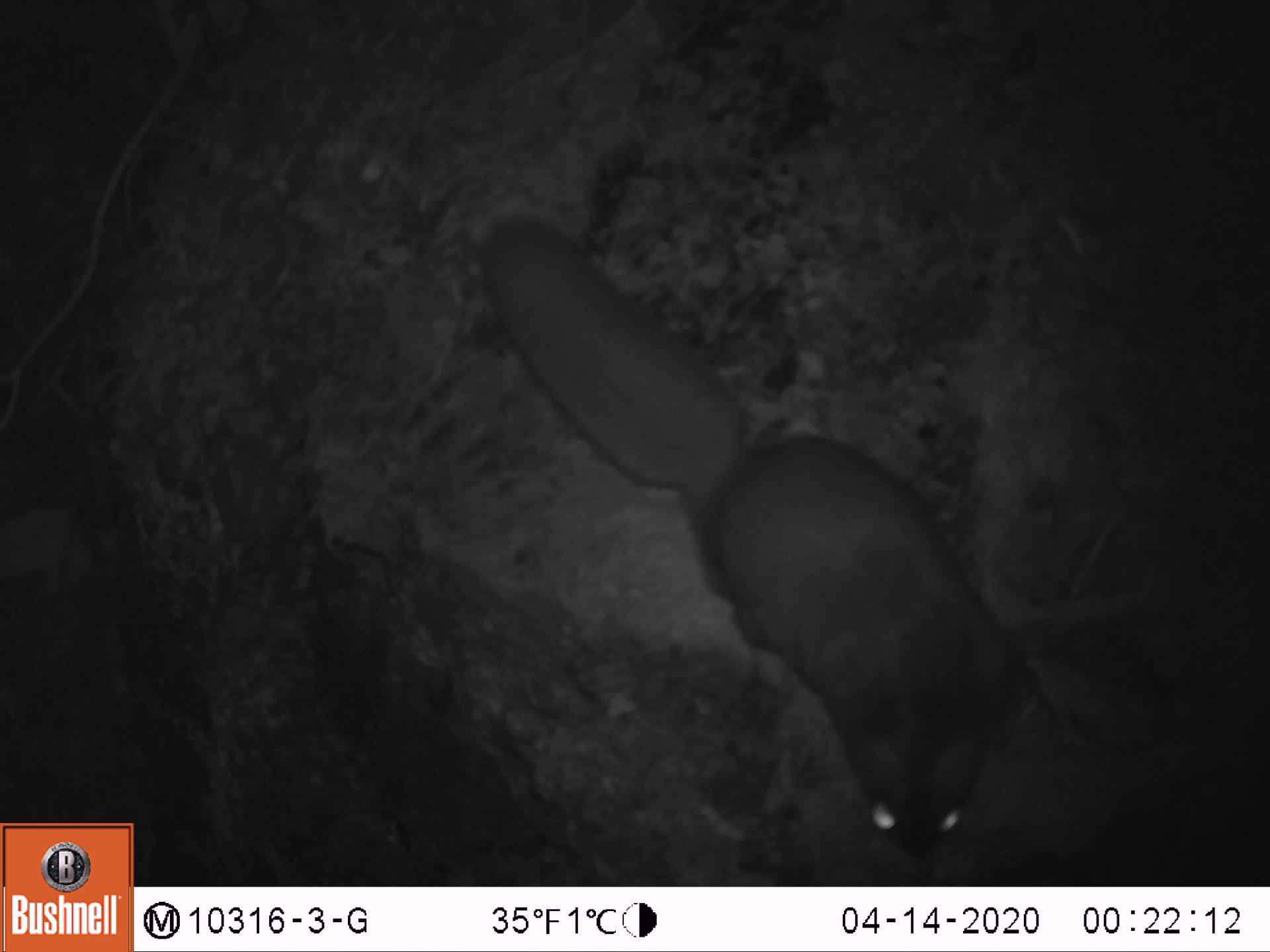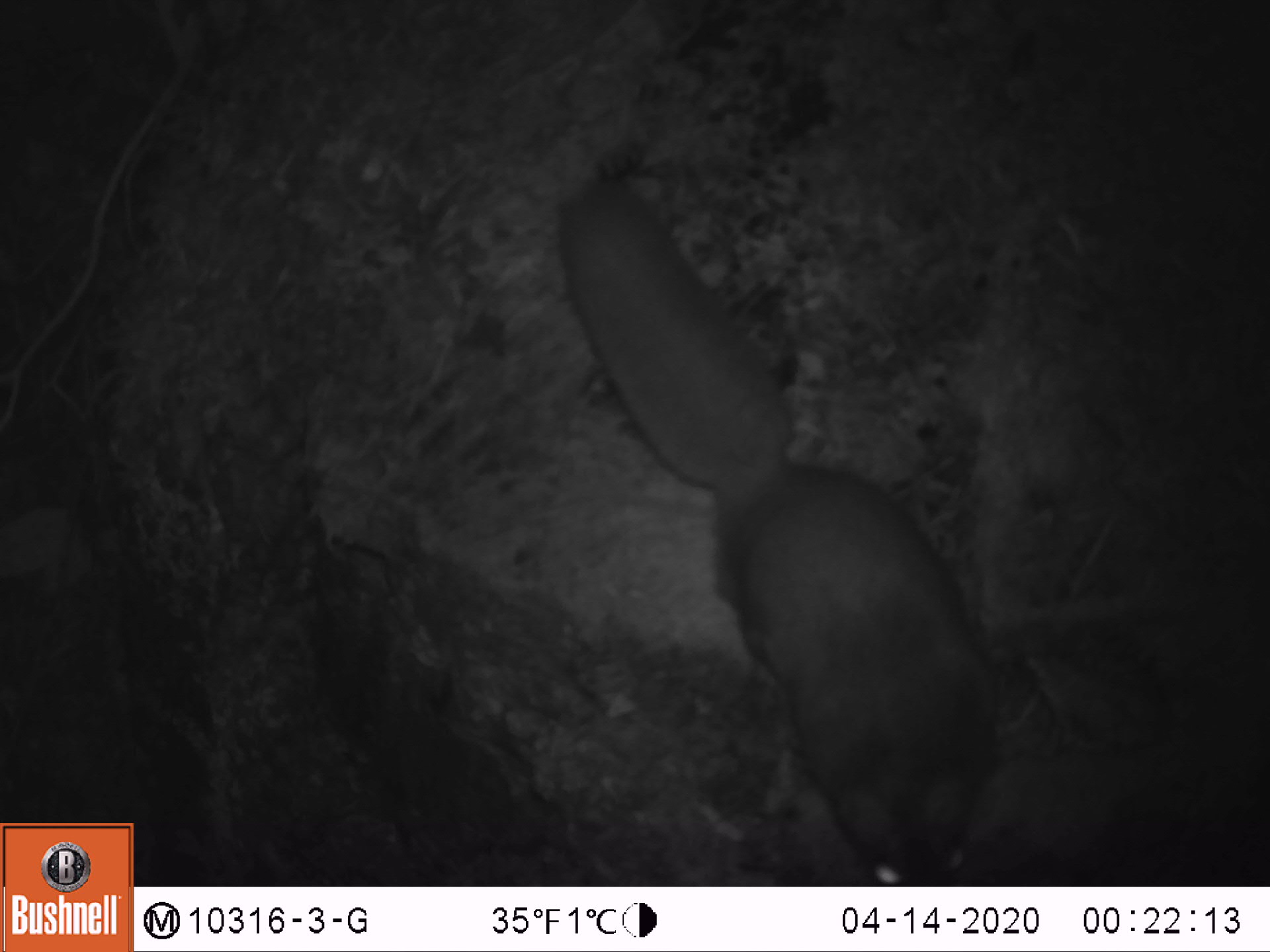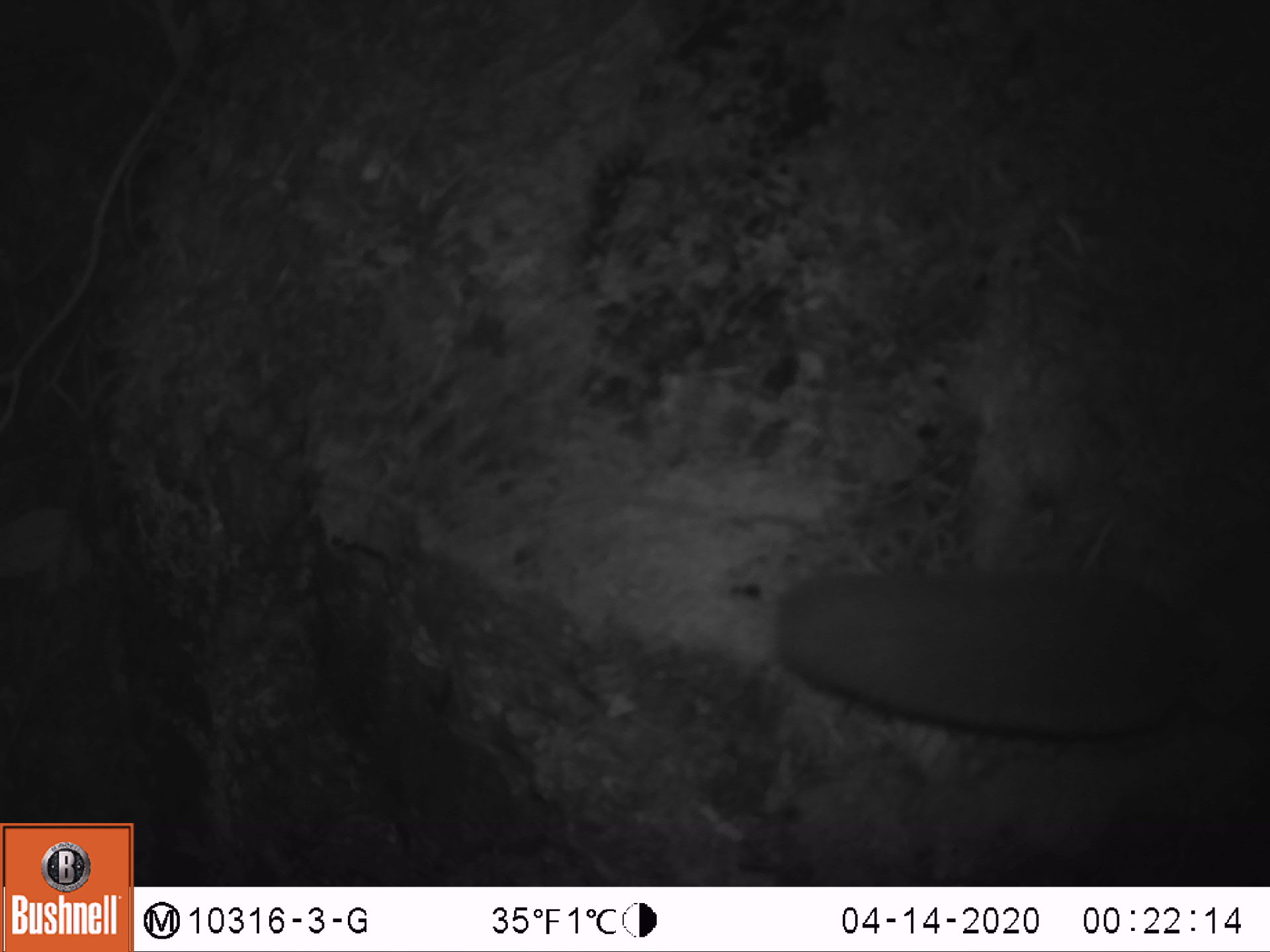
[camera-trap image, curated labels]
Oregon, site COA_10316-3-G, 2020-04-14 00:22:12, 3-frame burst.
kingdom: Animalia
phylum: Chordata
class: Mammalia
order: Rodentia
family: Sciuridae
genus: Glaucomys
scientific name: Glaucomys oregonensis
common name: humboldt's flying squirrel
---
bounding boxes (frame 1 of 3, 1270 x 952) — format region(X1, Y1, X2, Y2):
humboldt's flying squirrel: region(465, 196, 1053, 868)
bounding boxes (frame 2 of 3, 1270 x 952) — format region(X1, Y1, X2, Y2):
humboldt's flying squirrel: region(550, 164, 1014, 881)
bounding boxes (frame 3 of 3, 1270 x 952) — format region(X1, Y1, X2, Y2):
humboldt's flying squirrel: region(763, 547, 1265, 771)